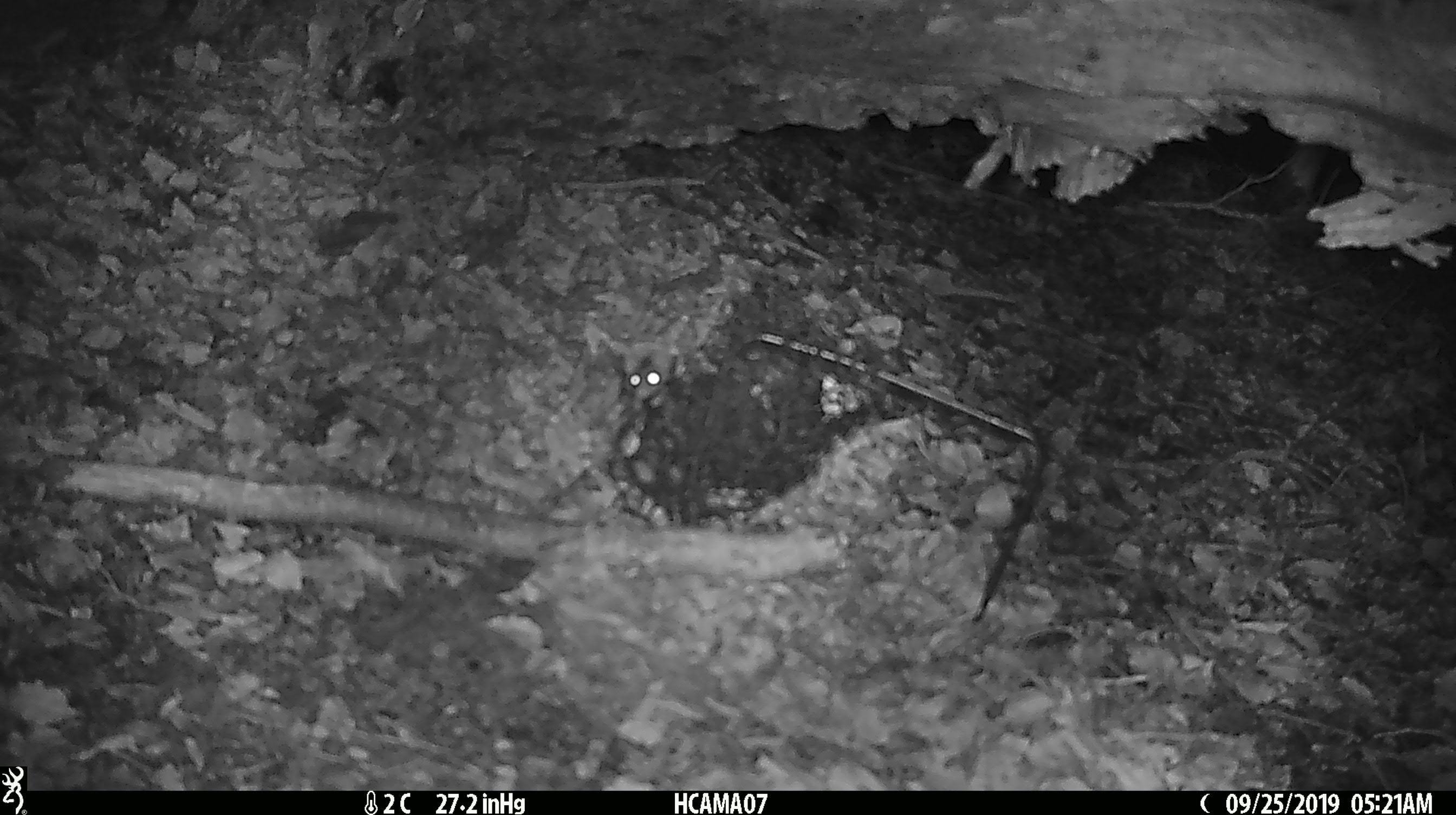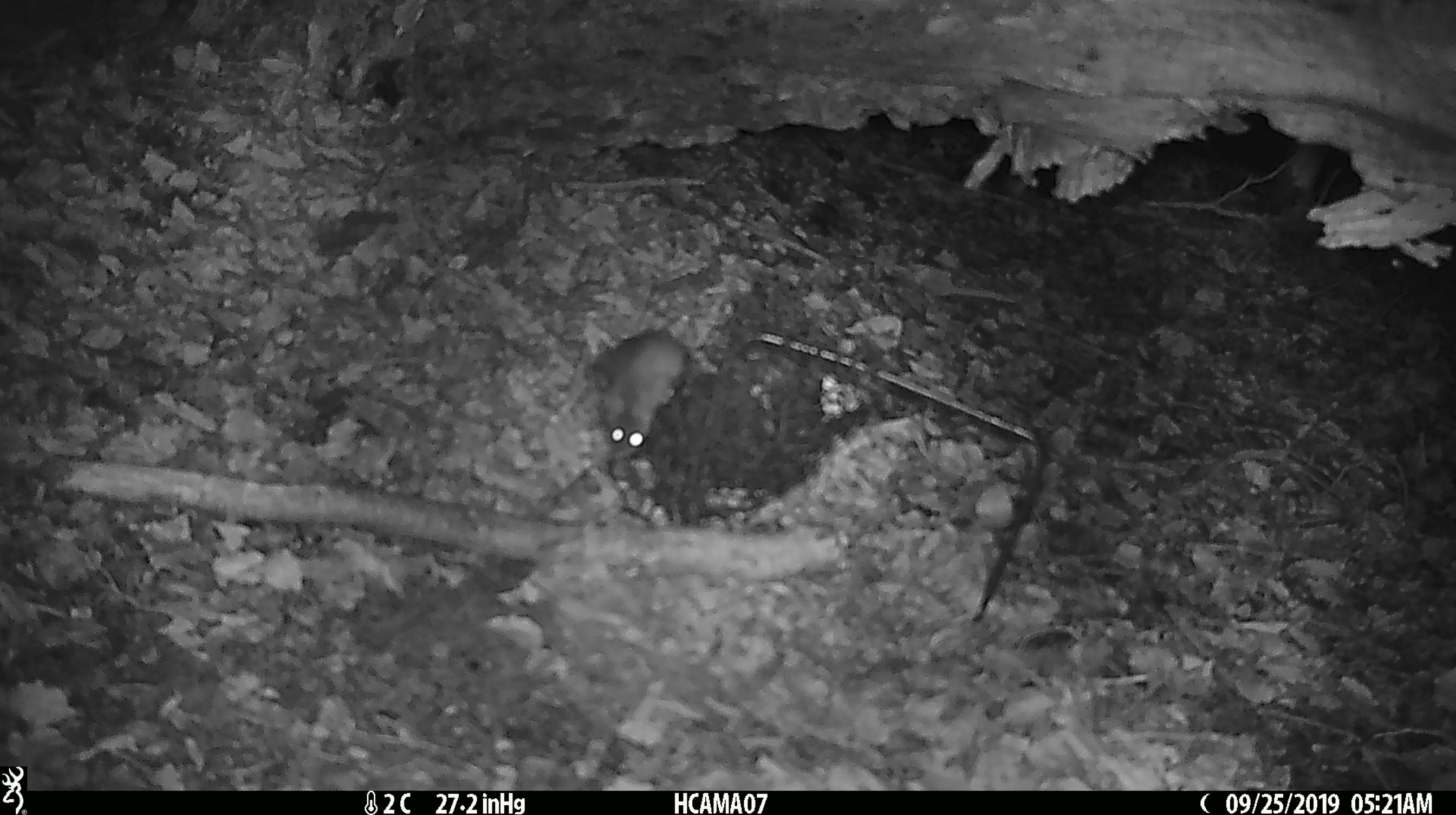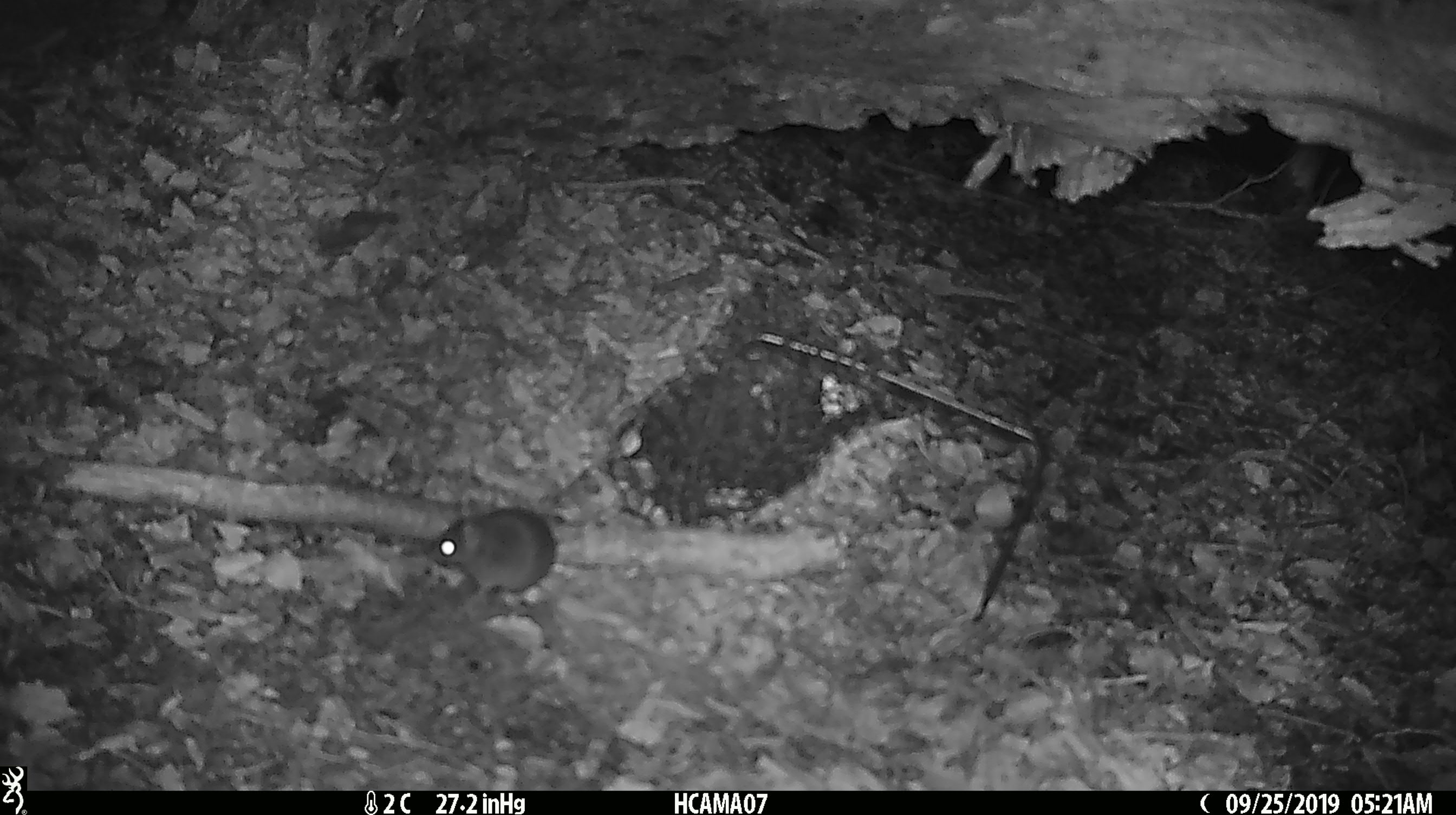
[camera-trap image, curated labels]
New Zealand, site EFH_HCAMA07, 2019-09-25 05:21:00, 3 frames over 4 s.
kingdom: Animalia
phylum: Chordata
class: Mammalia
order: Rodentia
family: Muridae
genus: Mus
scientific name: Mus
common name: mouse